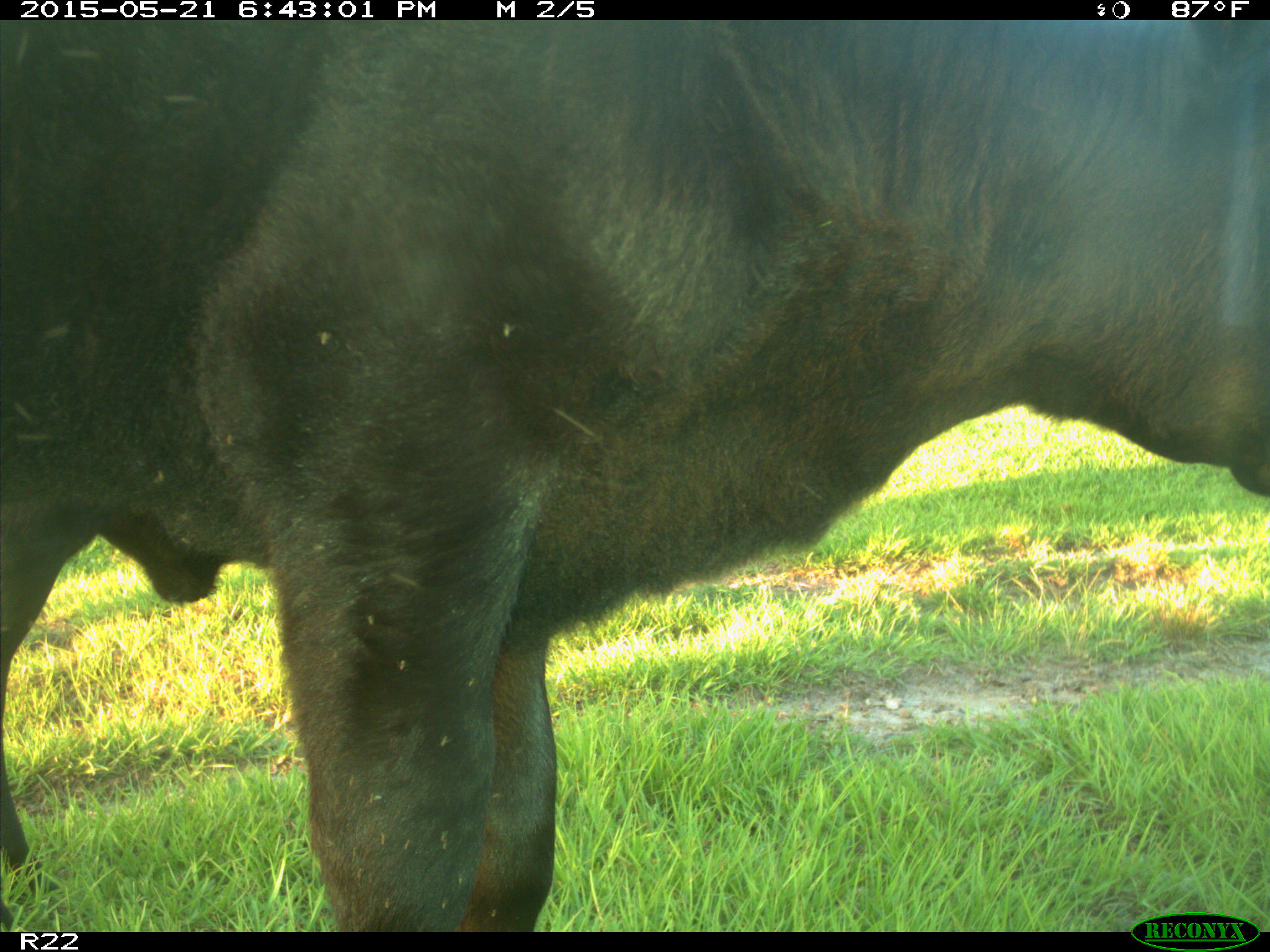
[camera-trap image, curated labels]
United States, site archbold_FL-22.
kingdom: Animalia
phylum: Chordata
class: Mammalia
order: Artiodactyla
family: Bovidae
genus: Bos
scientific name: Bos taurus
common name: domestic cow